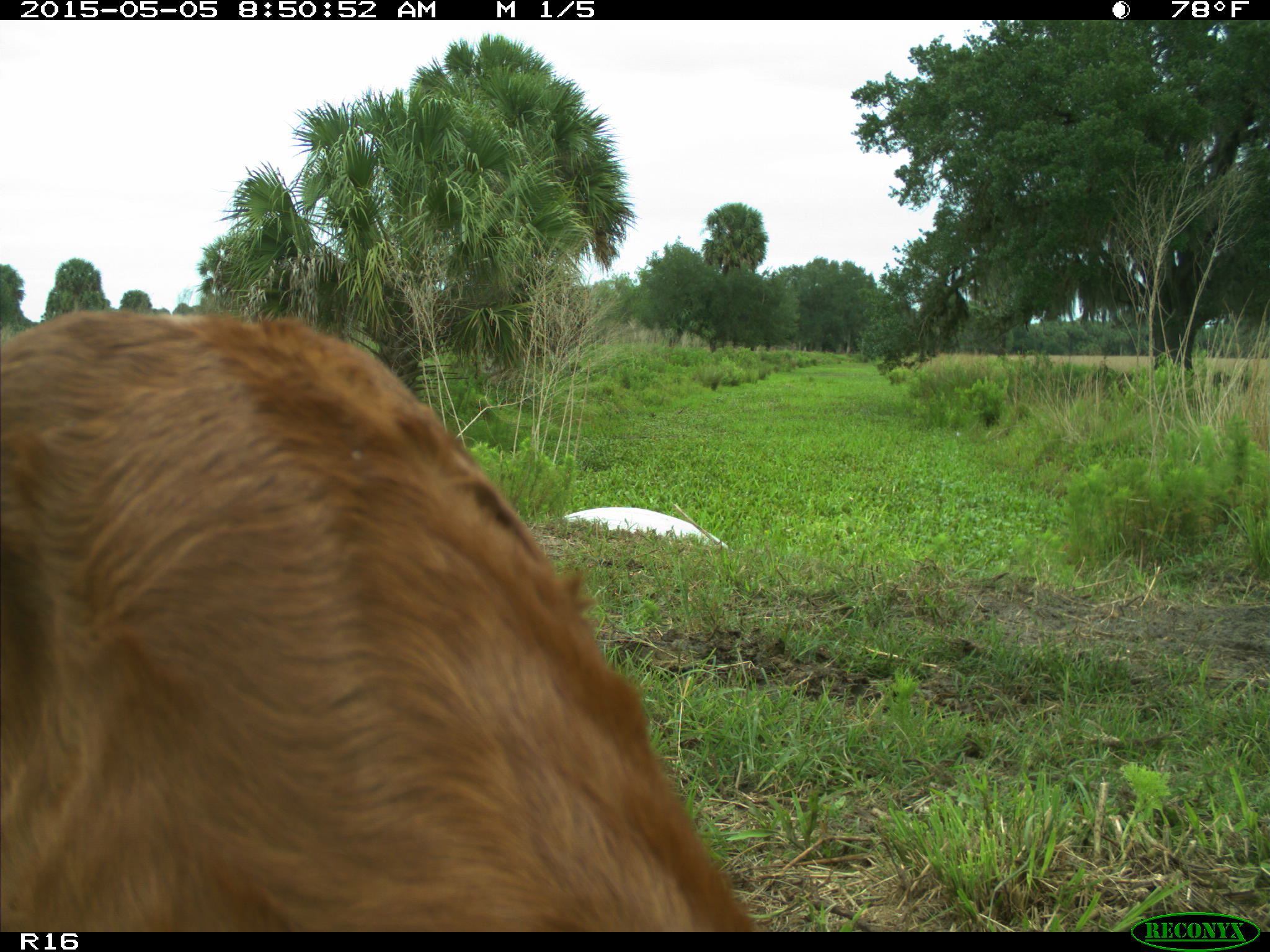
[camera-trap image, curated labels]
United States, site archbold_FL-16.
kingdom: Animalia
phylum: Chordata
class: Mammalia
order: Artiodactyla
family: Bovidae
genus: Bos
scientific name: Bos taurus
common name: domestic cow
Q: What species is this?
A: Bos taurus (domestic cow).